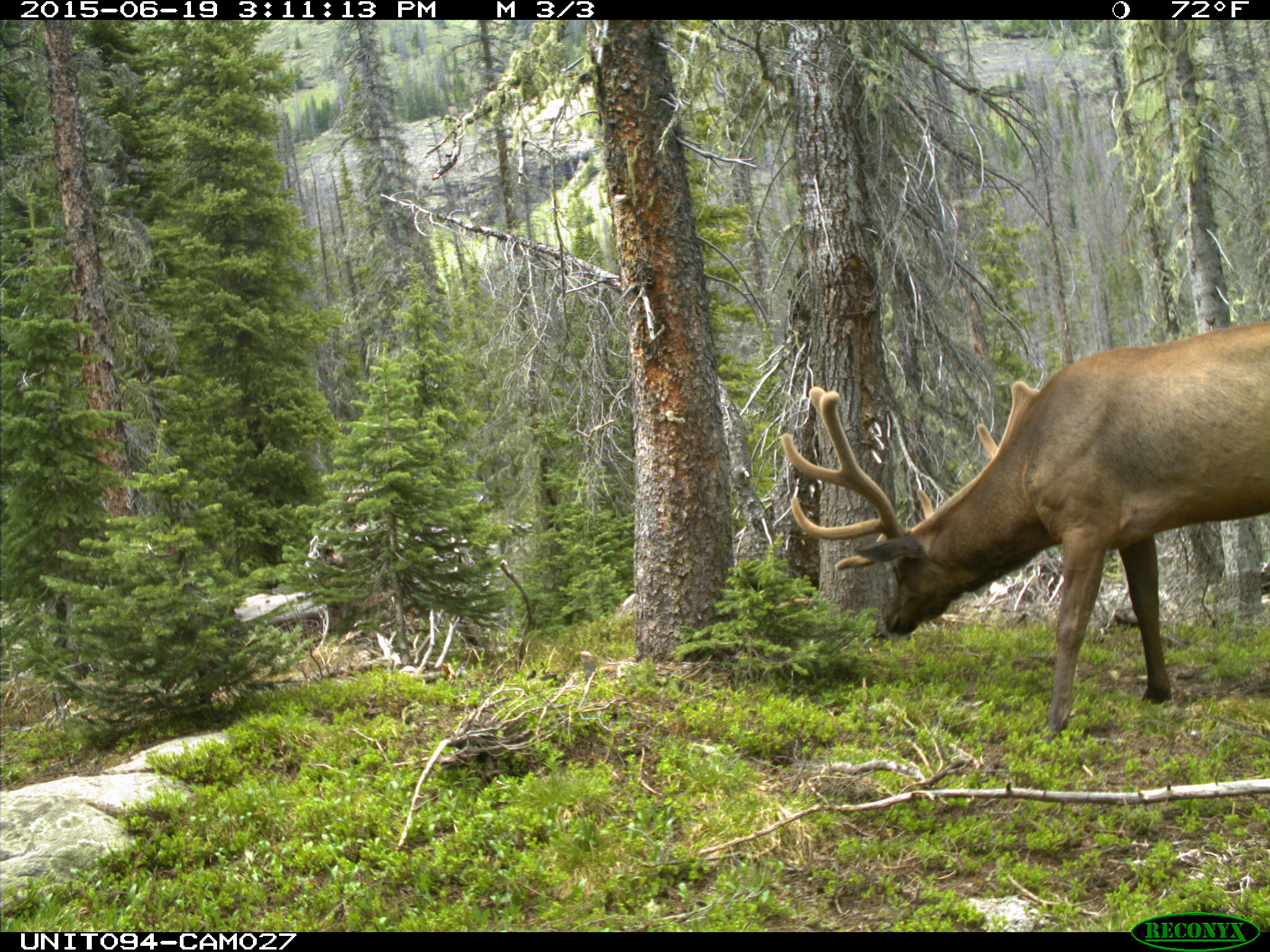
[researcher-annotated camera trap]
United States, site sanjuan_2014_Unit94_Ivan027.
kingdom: Animalia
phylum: Chordata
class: Mammalia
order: Artiodactyla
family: Cervidae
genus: Cervus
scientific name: Cervus elaphus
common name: red deer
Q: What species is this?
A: Cervus elaphus (red deer).